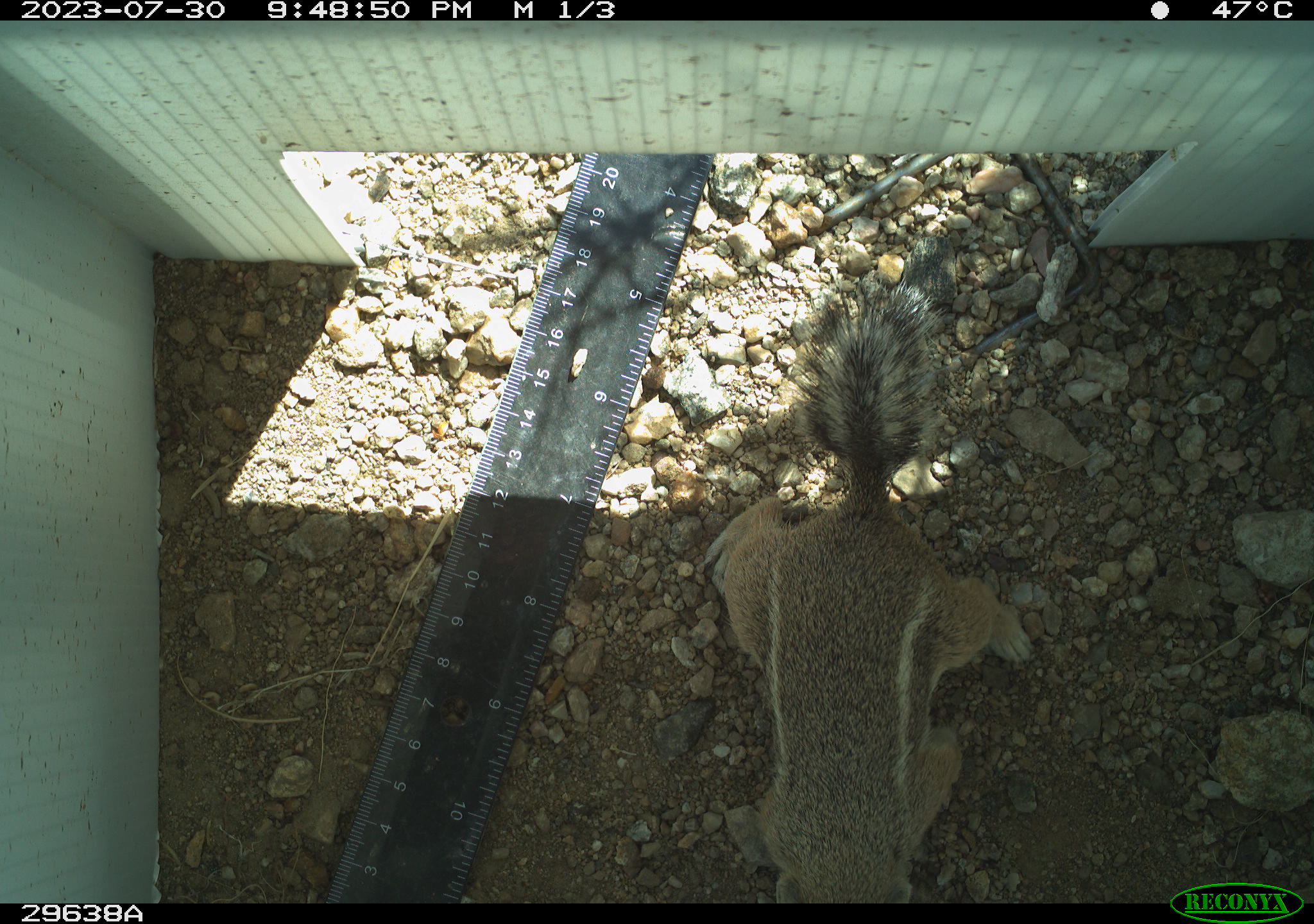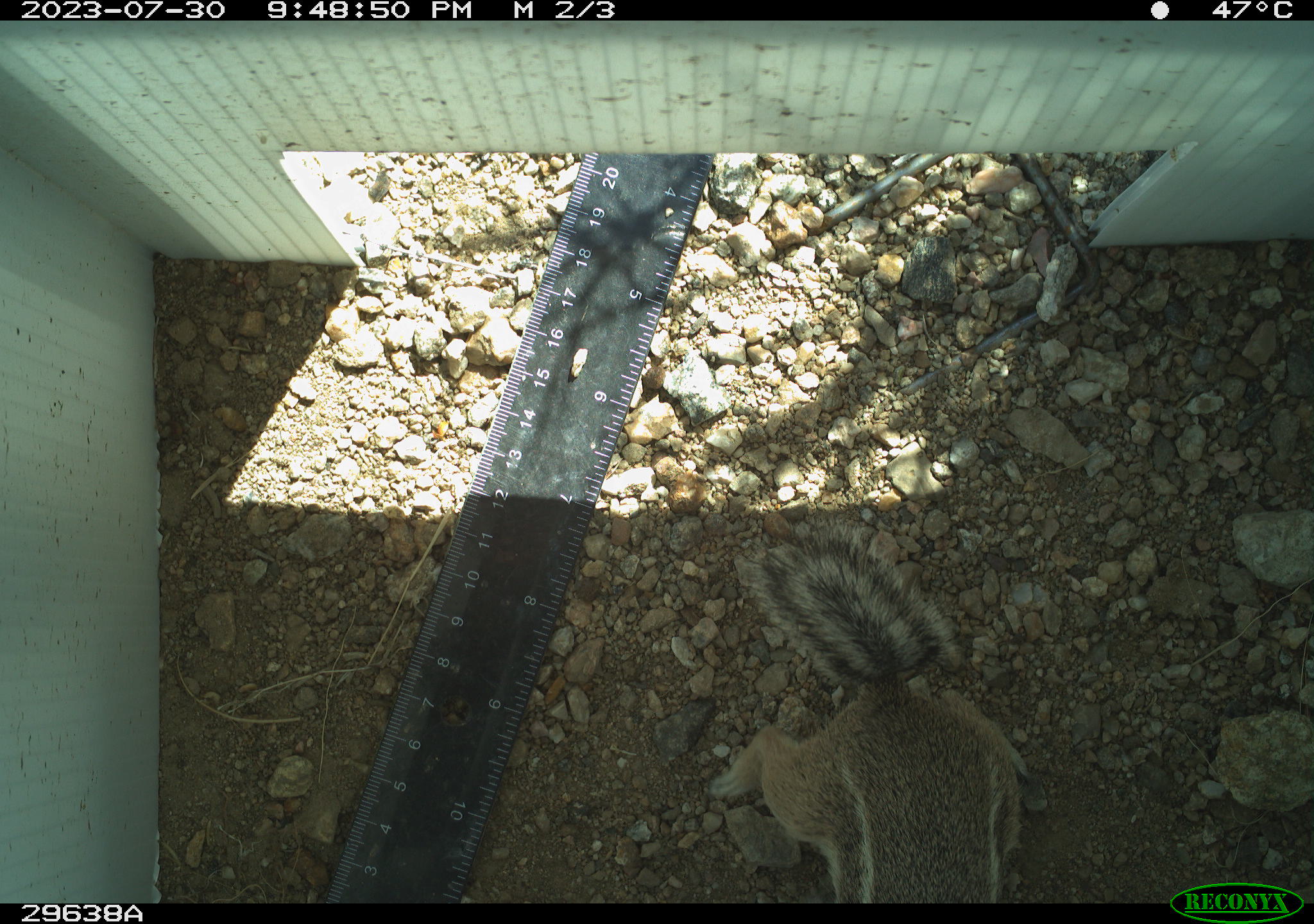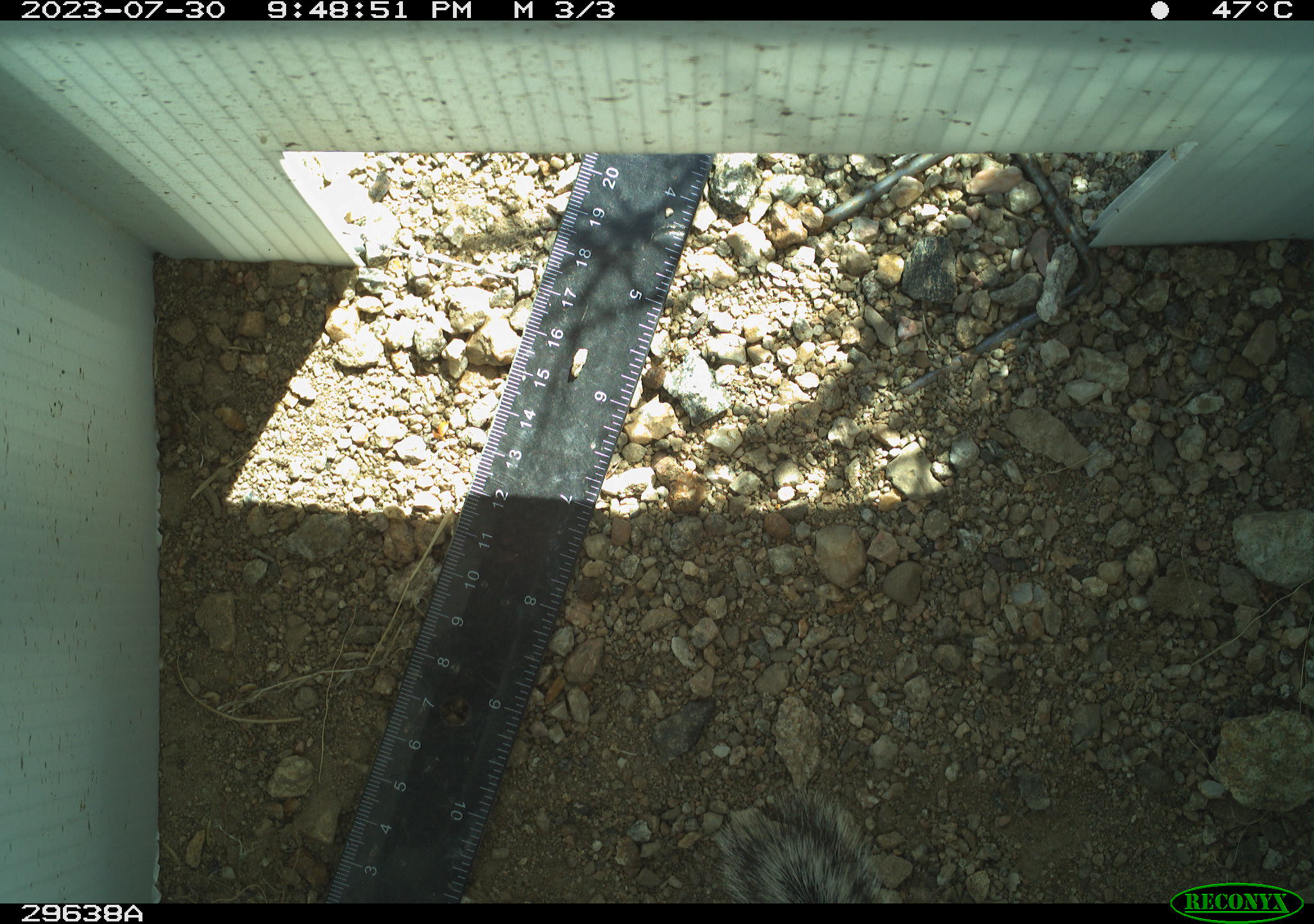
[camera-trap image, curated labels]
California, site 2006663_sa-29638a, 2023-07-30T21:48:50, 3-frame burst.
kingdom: Animalia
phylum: Chordata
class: Mammalia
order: Rodentia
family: Sciuridae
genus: Ammospermophilus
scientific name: Ammospermophilus leucurus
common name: white-tailed antelope squirrel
White-tailed antelope squirrel (Ammospermophilus leucurus).